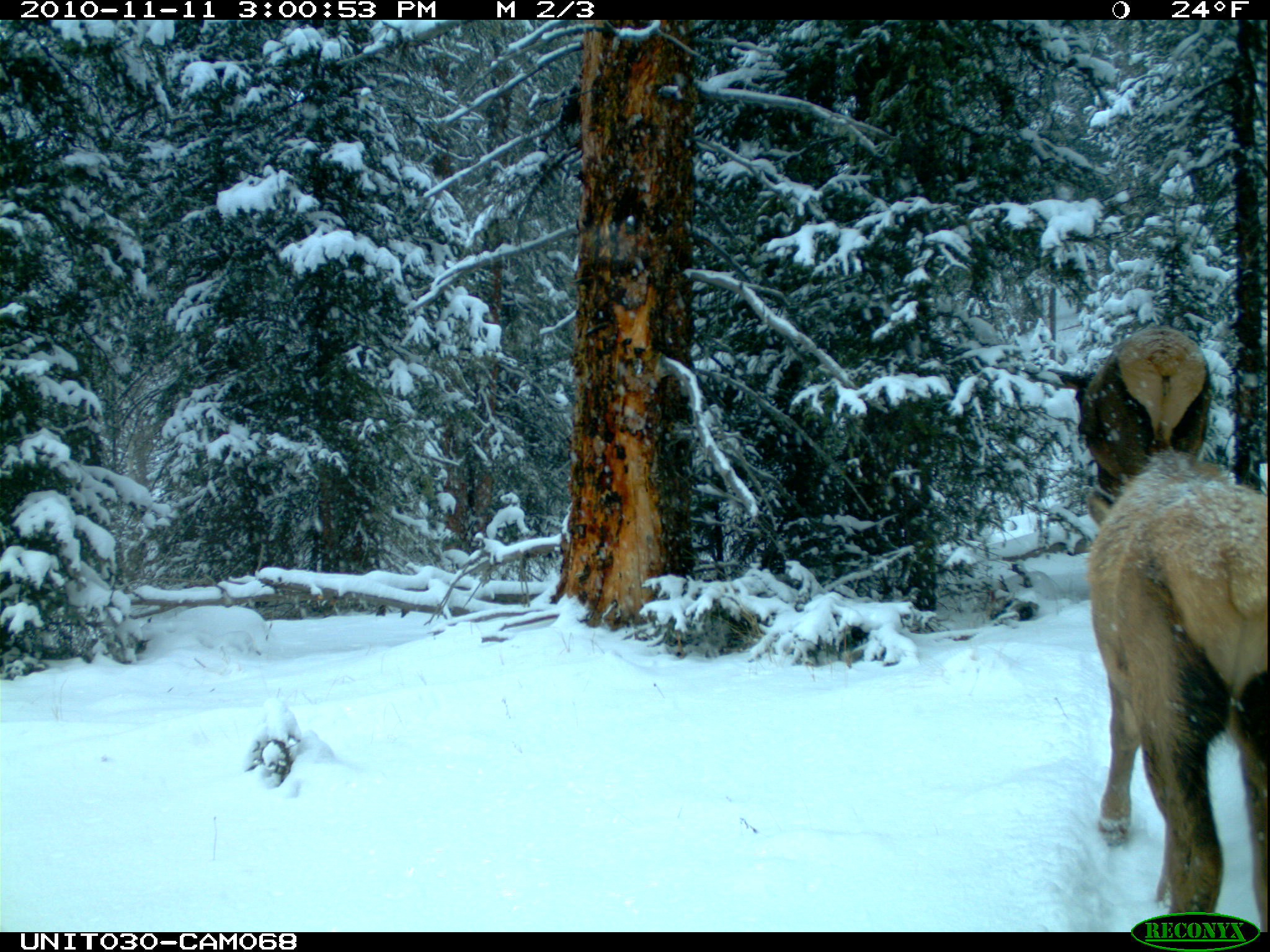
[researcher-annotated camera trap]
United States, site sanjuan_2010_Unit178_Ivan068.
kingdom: Animalia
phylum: Chordata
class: Mammalia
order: Artiodactyla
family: Cervidae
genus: Cervus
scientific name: Cervus elaphus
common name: red deer